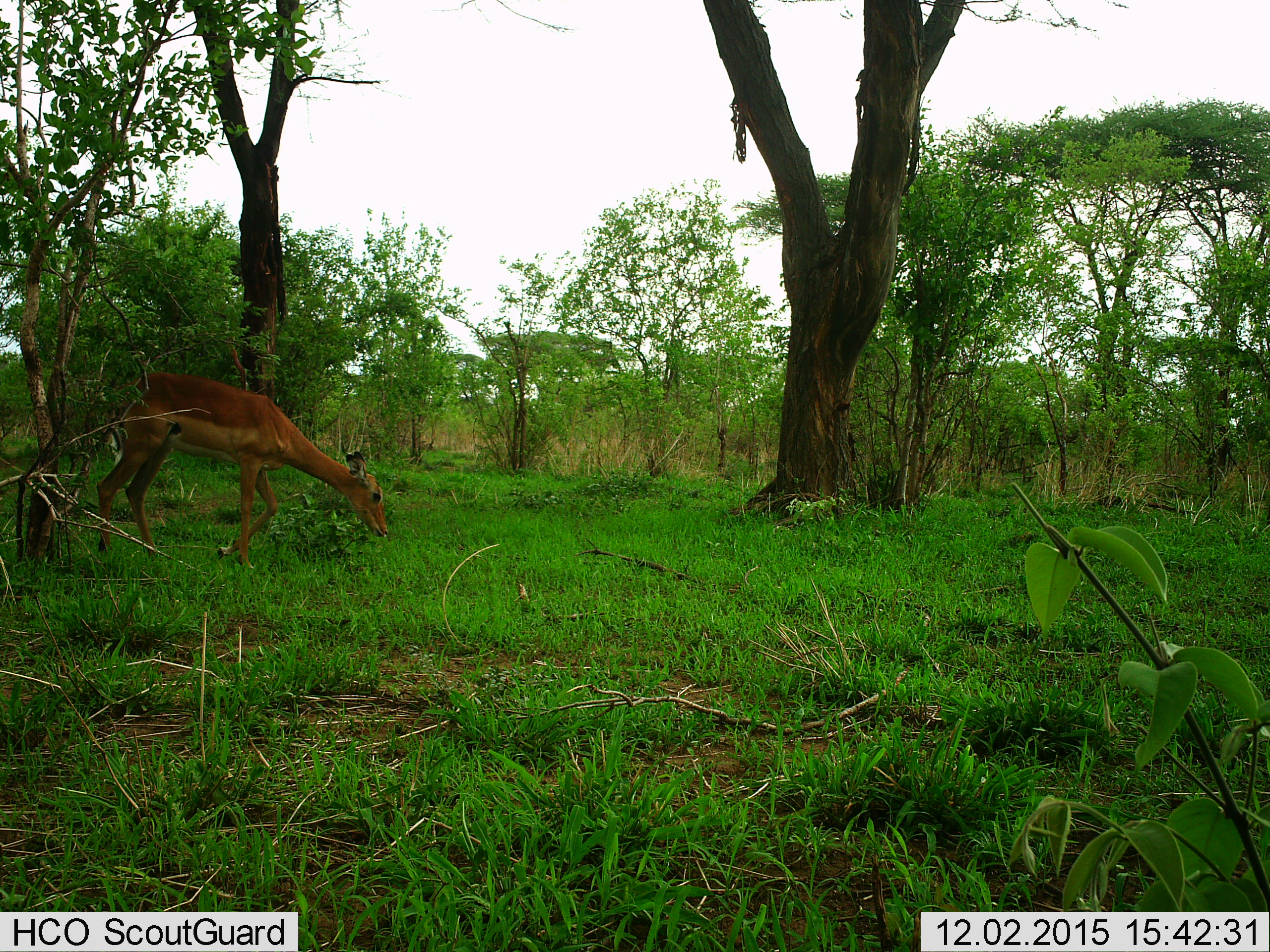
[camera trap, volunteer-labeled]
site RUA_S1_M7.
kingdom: Animalia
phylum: Chordata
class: Mammalia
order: Artiodactyla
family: Bovidae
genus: Aepyceros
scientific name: Aepyceros melampus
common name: impala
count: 1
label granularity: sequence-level